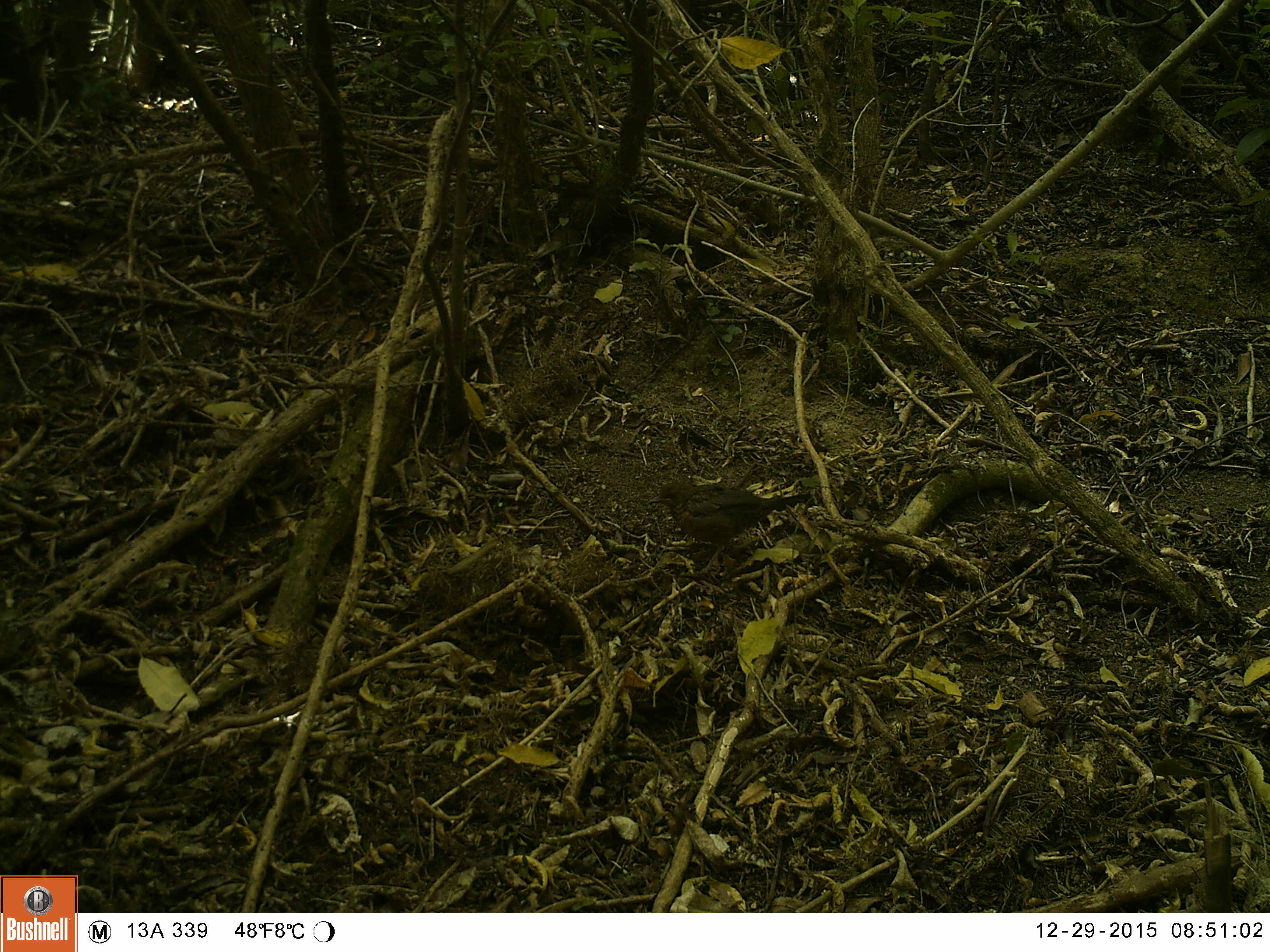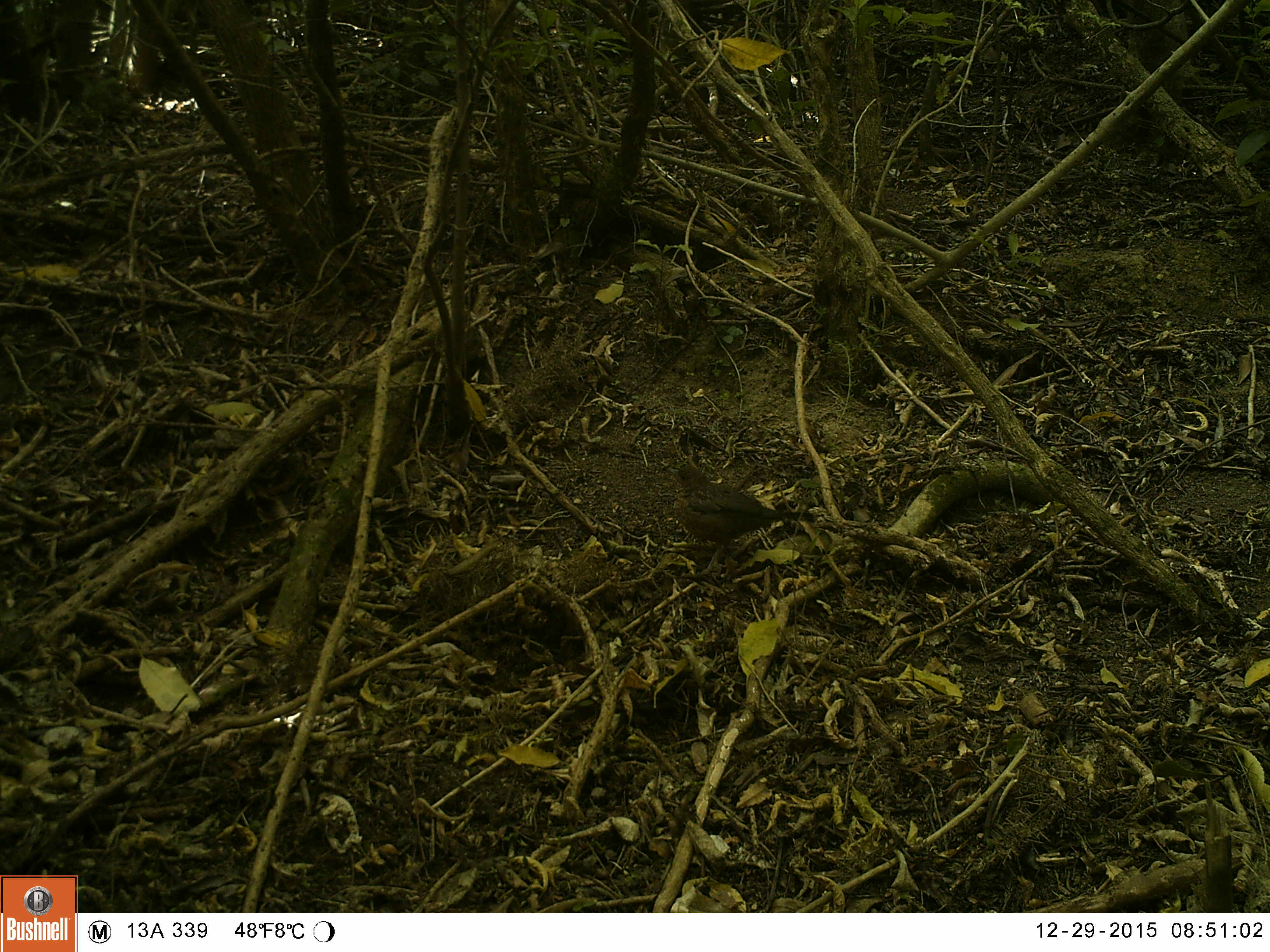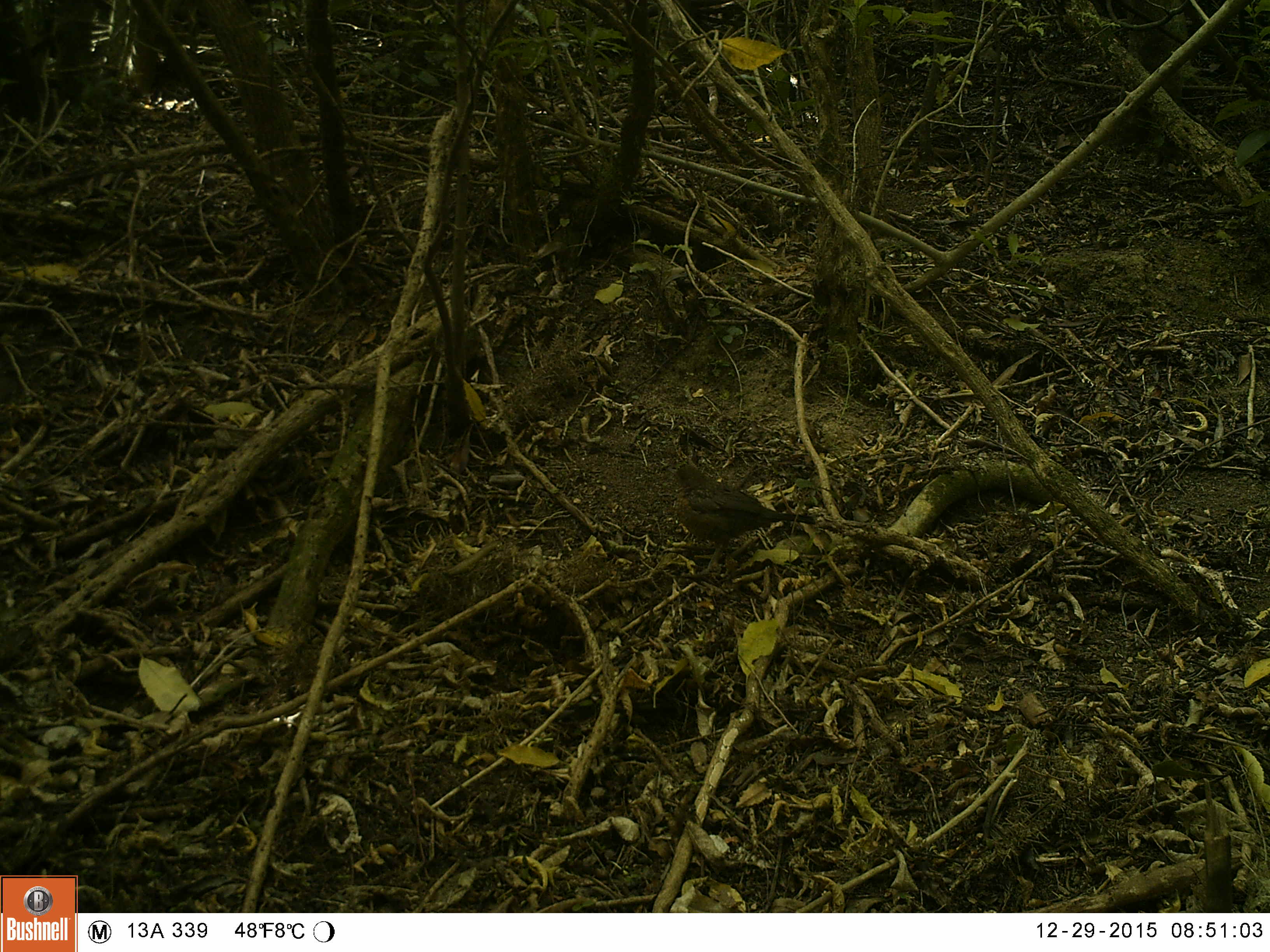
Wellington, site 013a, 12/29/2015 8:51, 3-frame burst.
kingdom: Animalia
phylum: Chordata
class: Aves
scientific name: Aves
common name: bird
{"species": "bird (Aves)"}